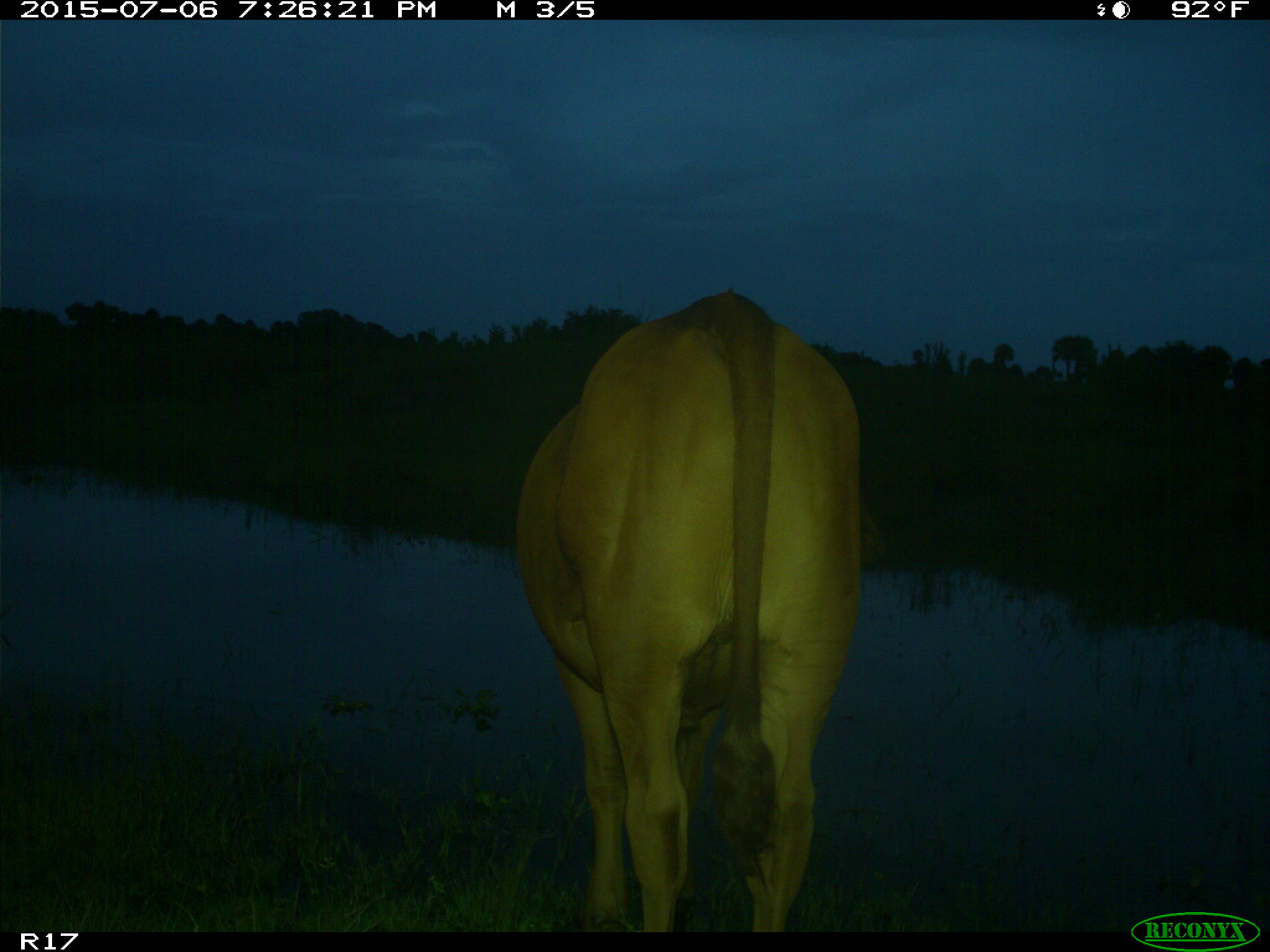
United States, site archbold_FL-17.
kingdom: Animalia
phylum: Chordata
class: Mammalia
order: Artiodactyla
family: Bovidae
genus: Bos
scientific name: Bos taurus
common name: domestic cow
Bos taurus (domestic cow).